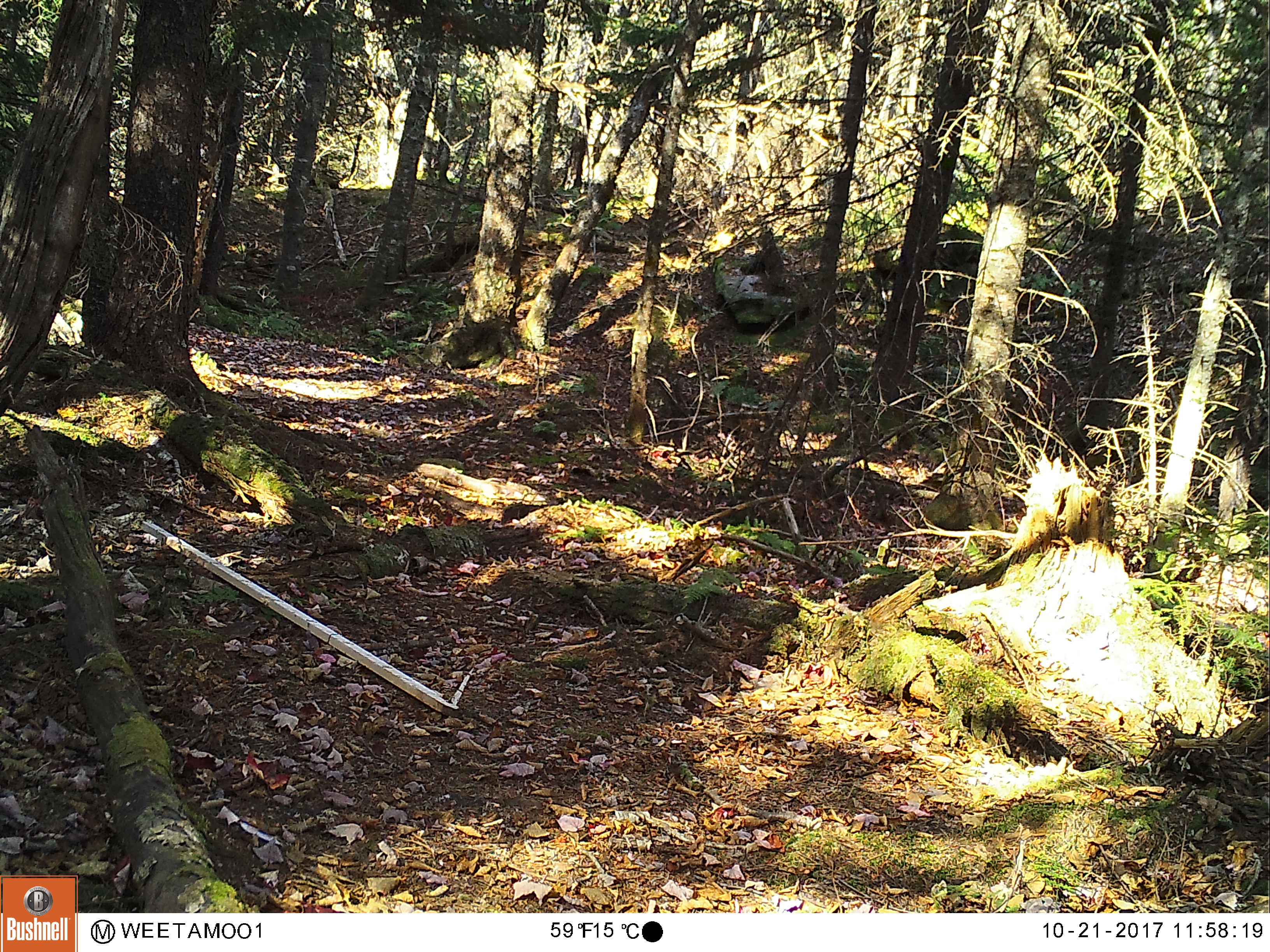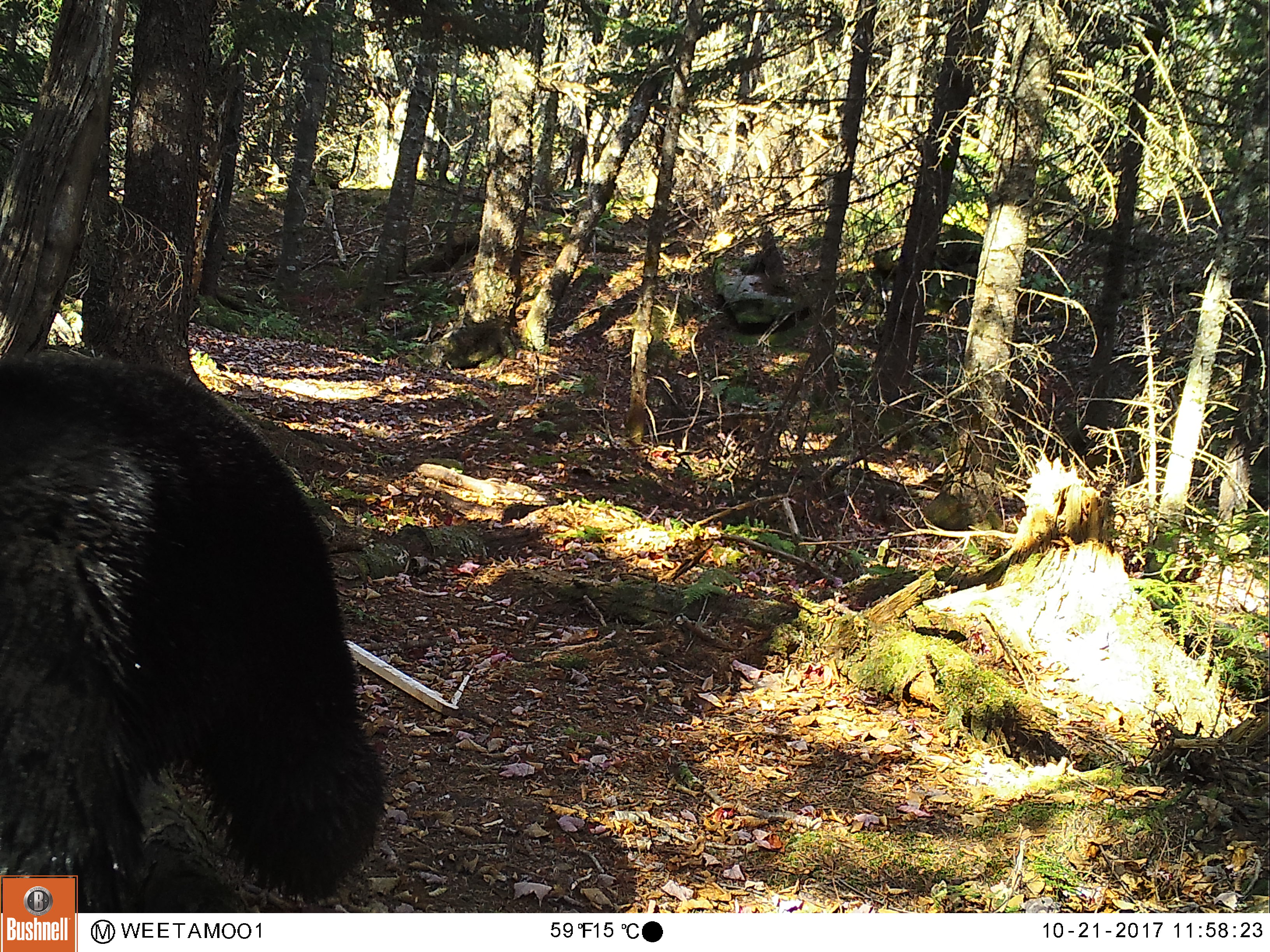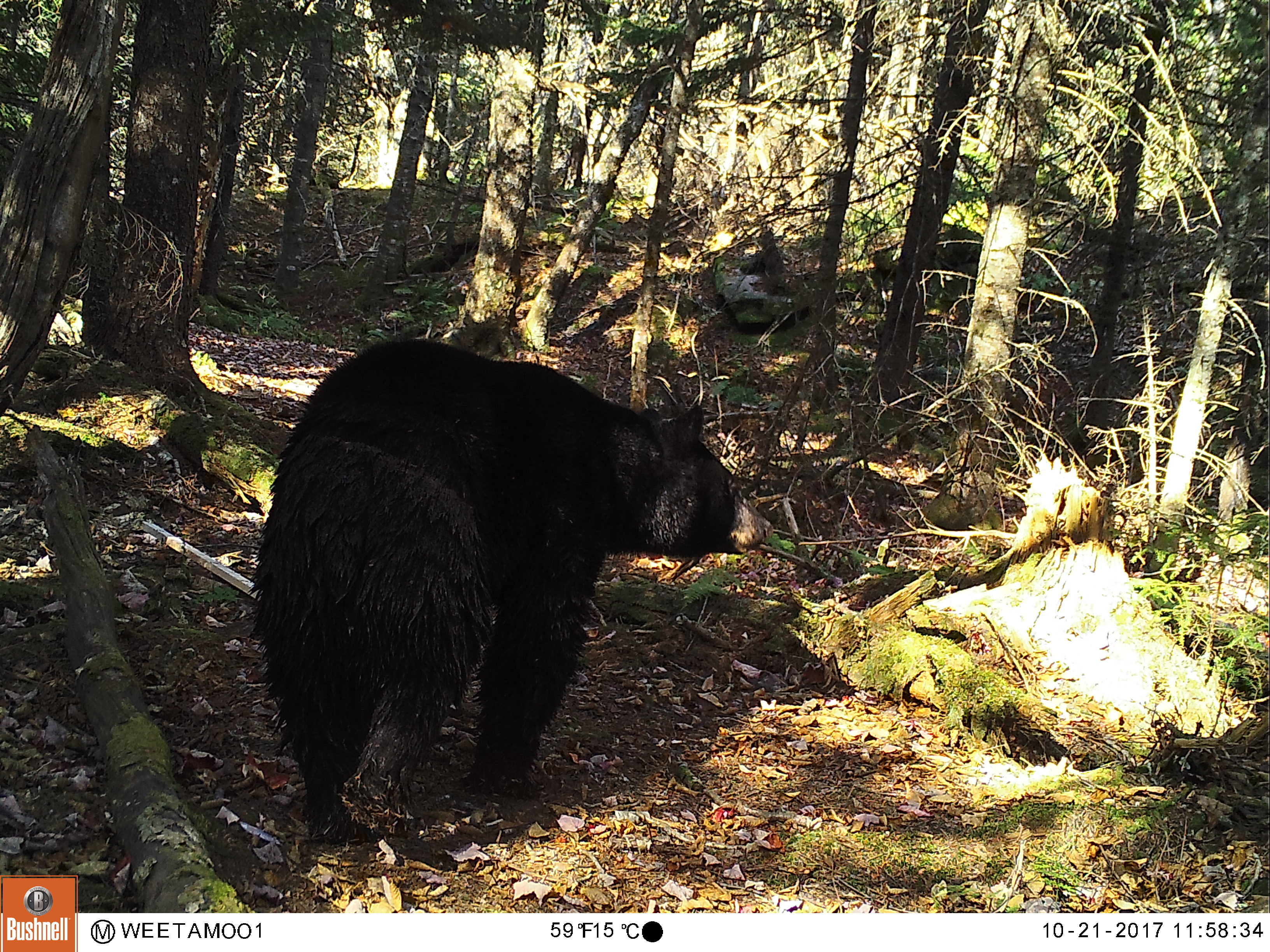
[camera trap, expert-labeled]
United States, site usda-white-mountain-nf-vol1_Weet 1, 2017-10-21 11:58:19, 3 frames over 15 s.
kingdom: Animalia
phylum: Chordata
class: Mammalia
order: Carnivora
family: Ursidae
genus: Ursus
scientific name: Ursus americanus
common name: black bear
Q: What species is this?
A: Black bear (Ursus americanus).